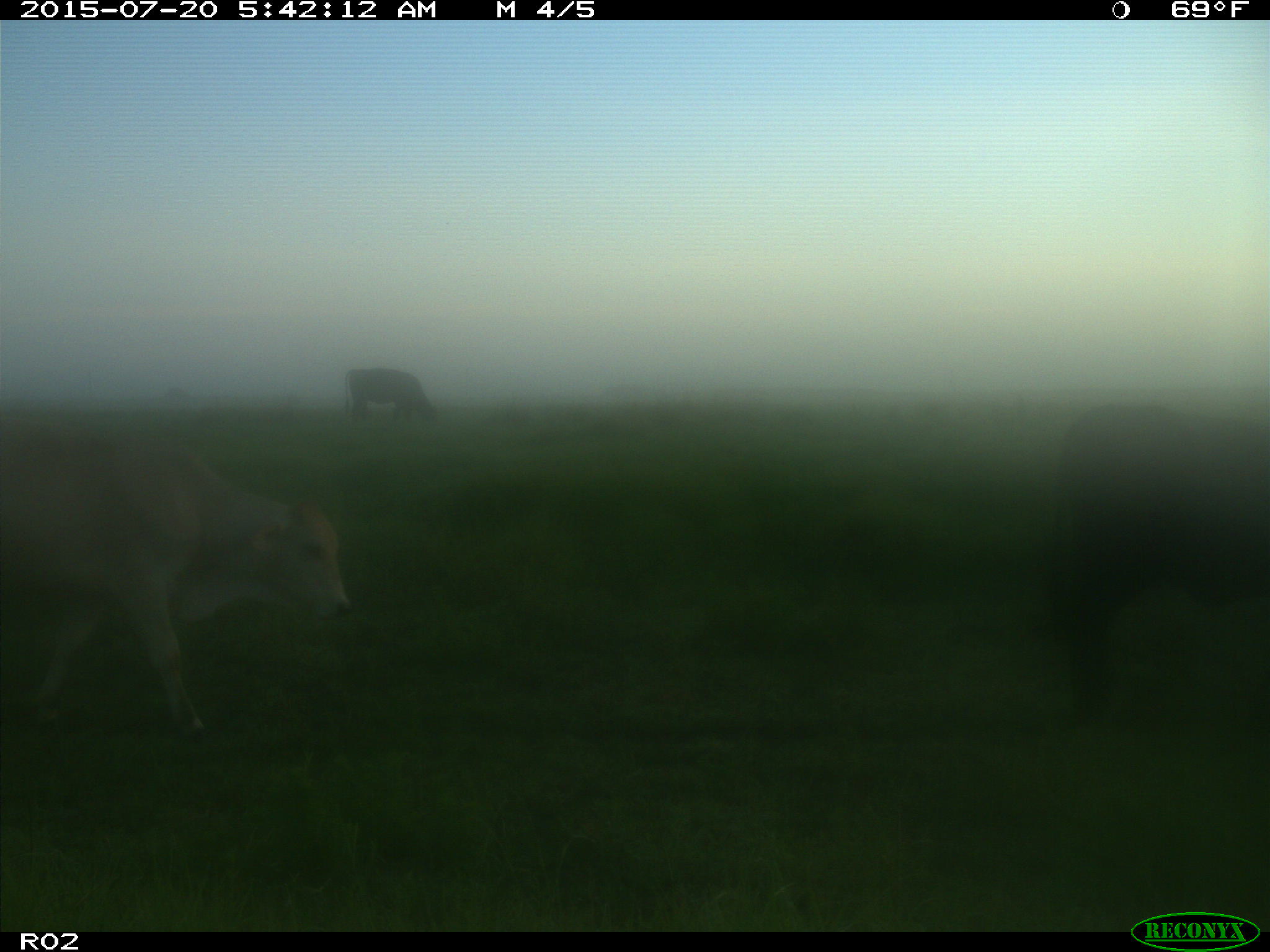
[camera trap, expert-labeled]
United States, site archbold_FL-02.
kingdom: Animalia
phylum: Chordata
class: Mammalia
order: Artiodactyla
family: Bovidae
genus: Bos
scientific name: Bos taurus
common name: domestic cow